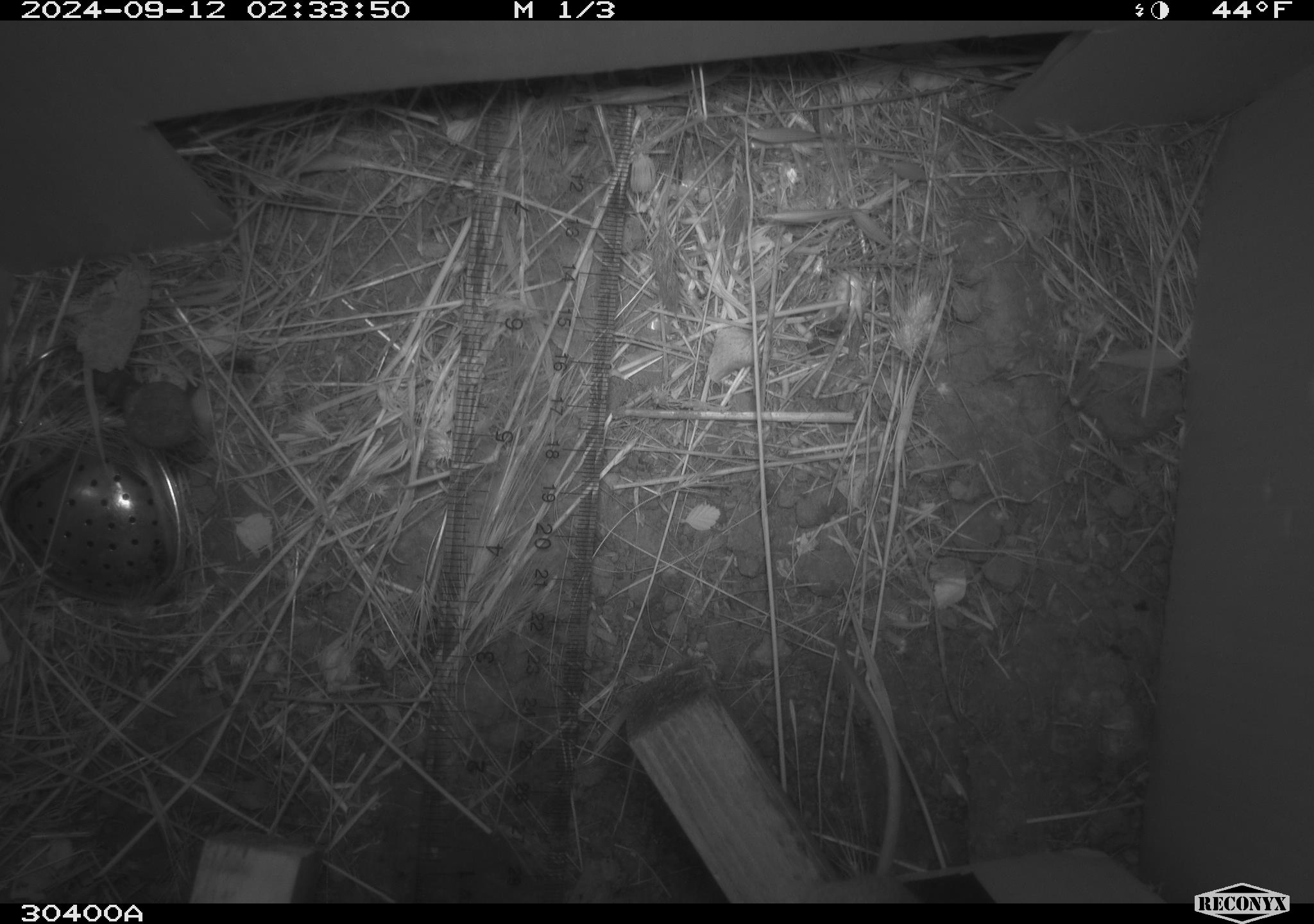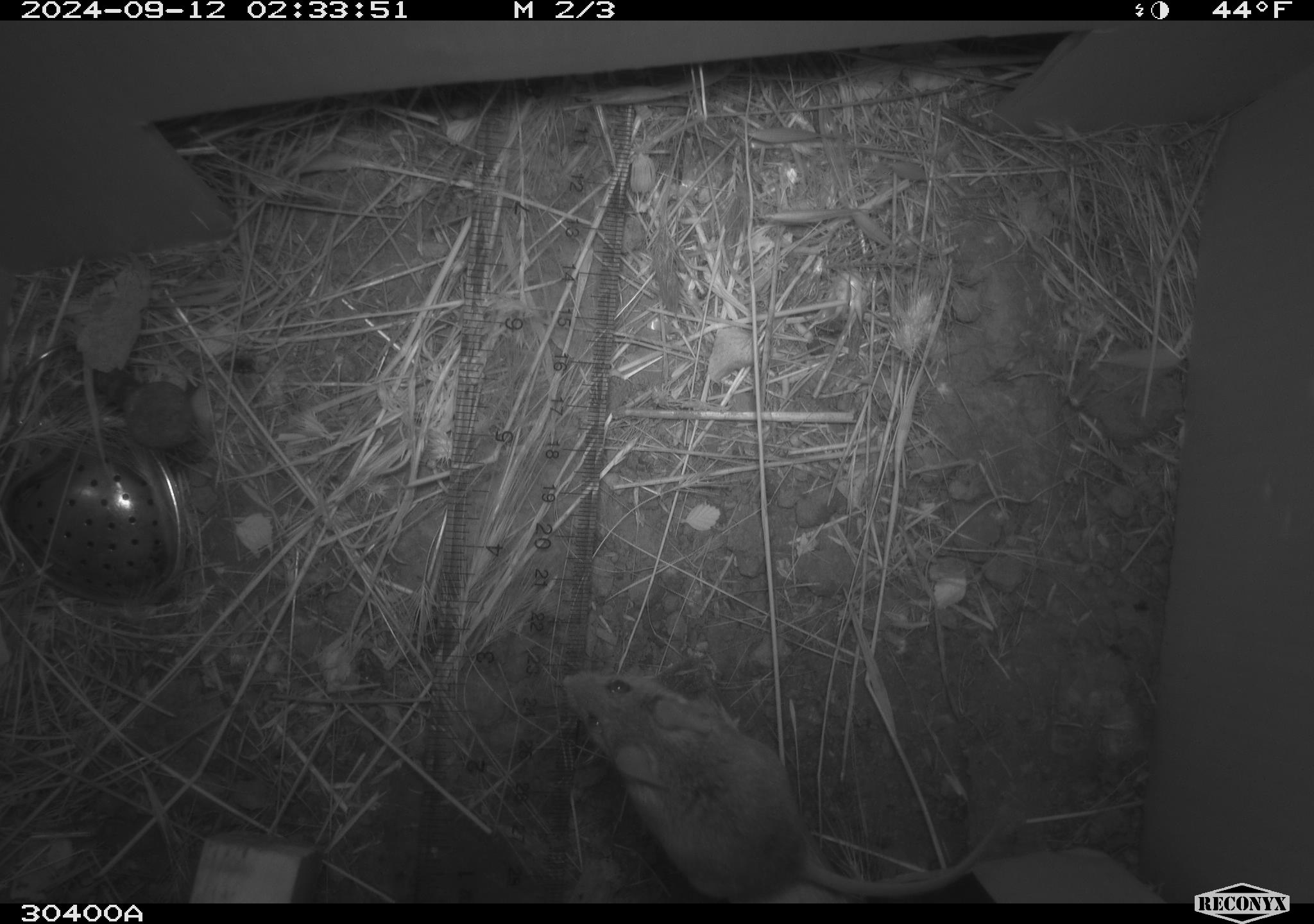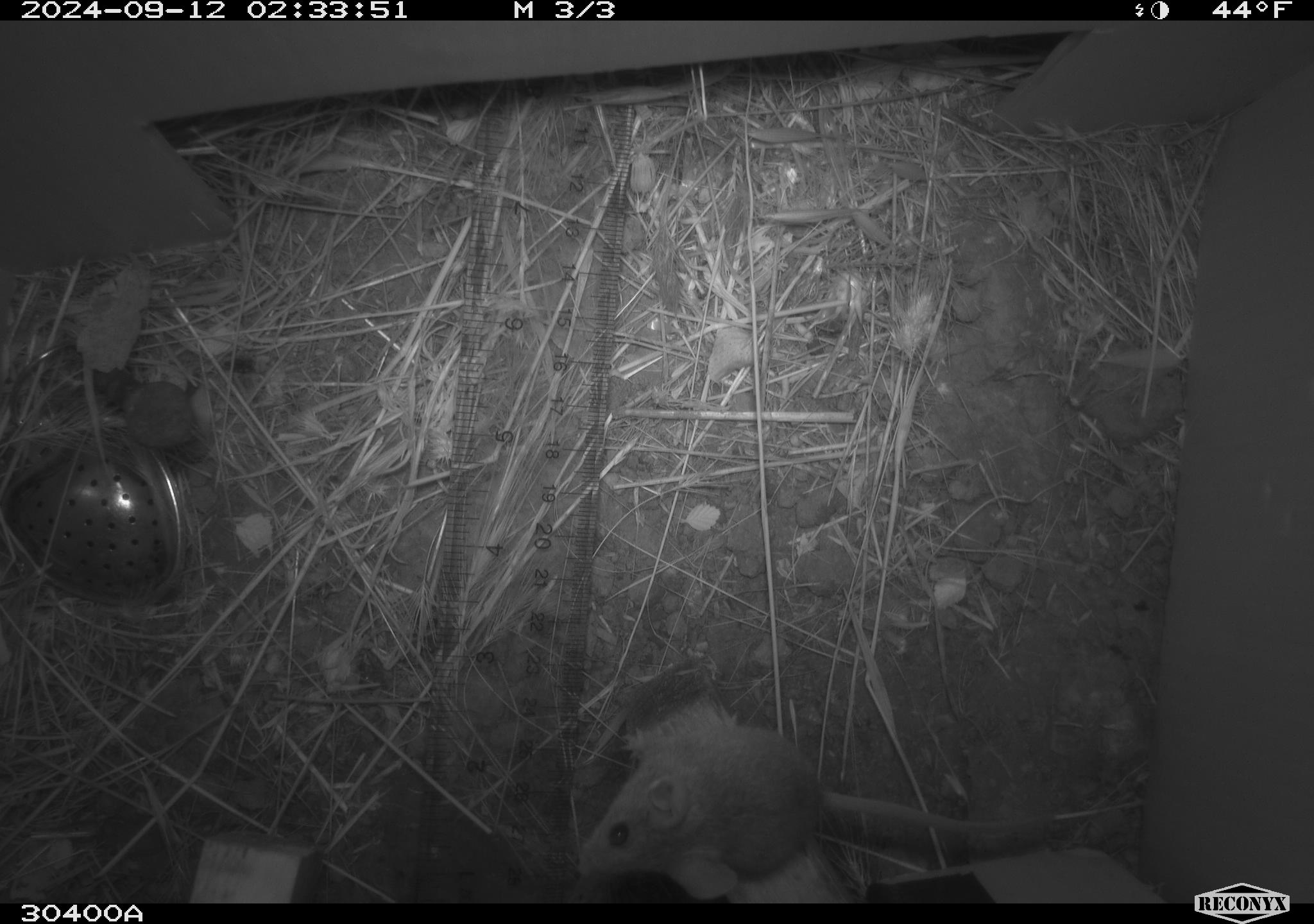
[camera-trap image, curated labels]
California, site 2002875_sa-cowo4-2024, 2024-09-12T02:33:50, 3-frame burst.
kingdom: Animalia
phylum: Chordata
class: Mammalia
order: Rodentia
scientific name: Rodentia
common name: mouse species